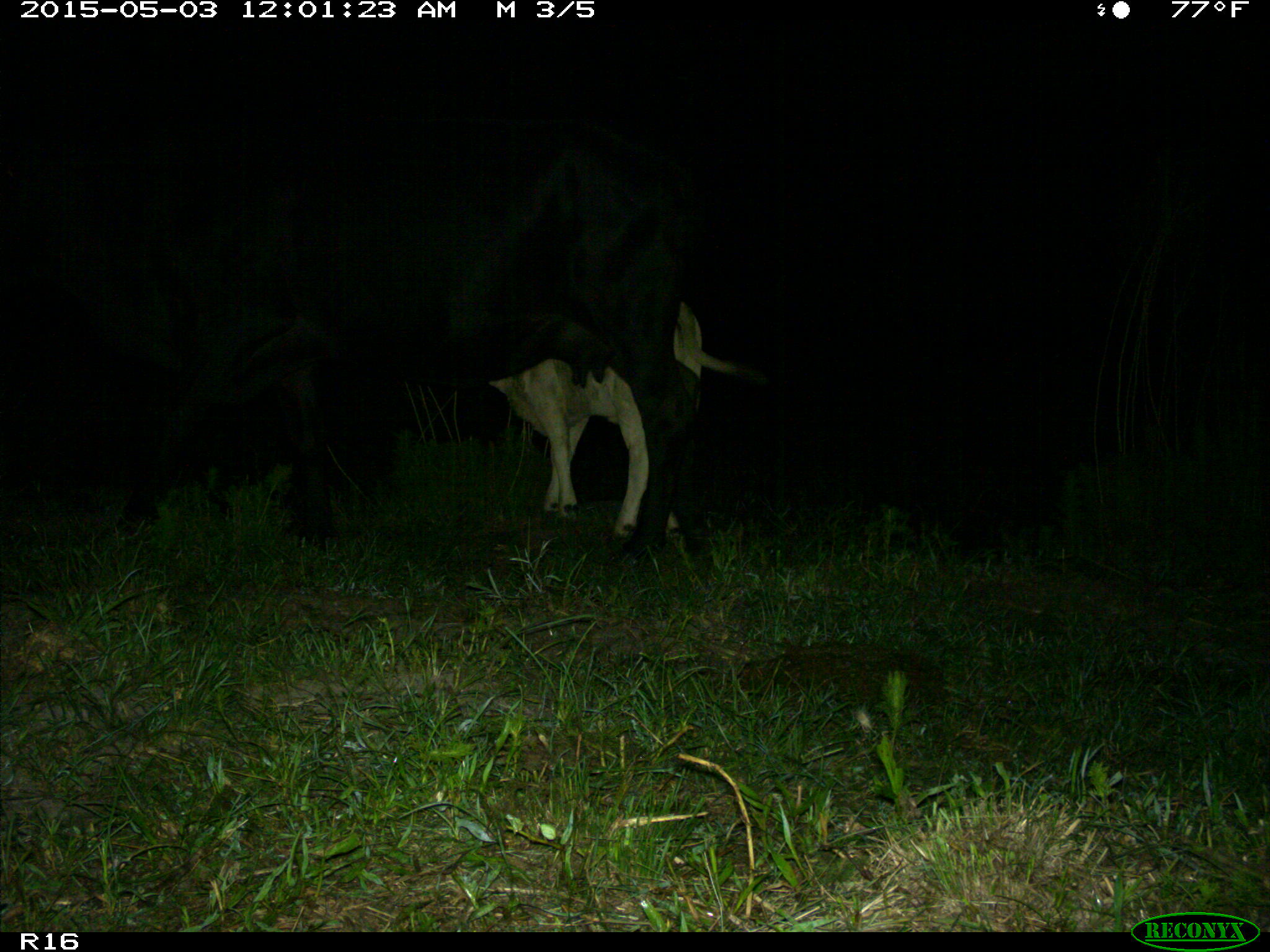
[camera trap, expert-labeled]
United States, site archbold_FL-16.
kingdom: Animalia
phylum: Chordata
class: Mammalia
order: Artiodactyla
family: Bovidae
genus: Bos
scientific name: Bos taurus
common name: domestic cow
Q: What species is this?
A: Bos taurus (domestic cow).